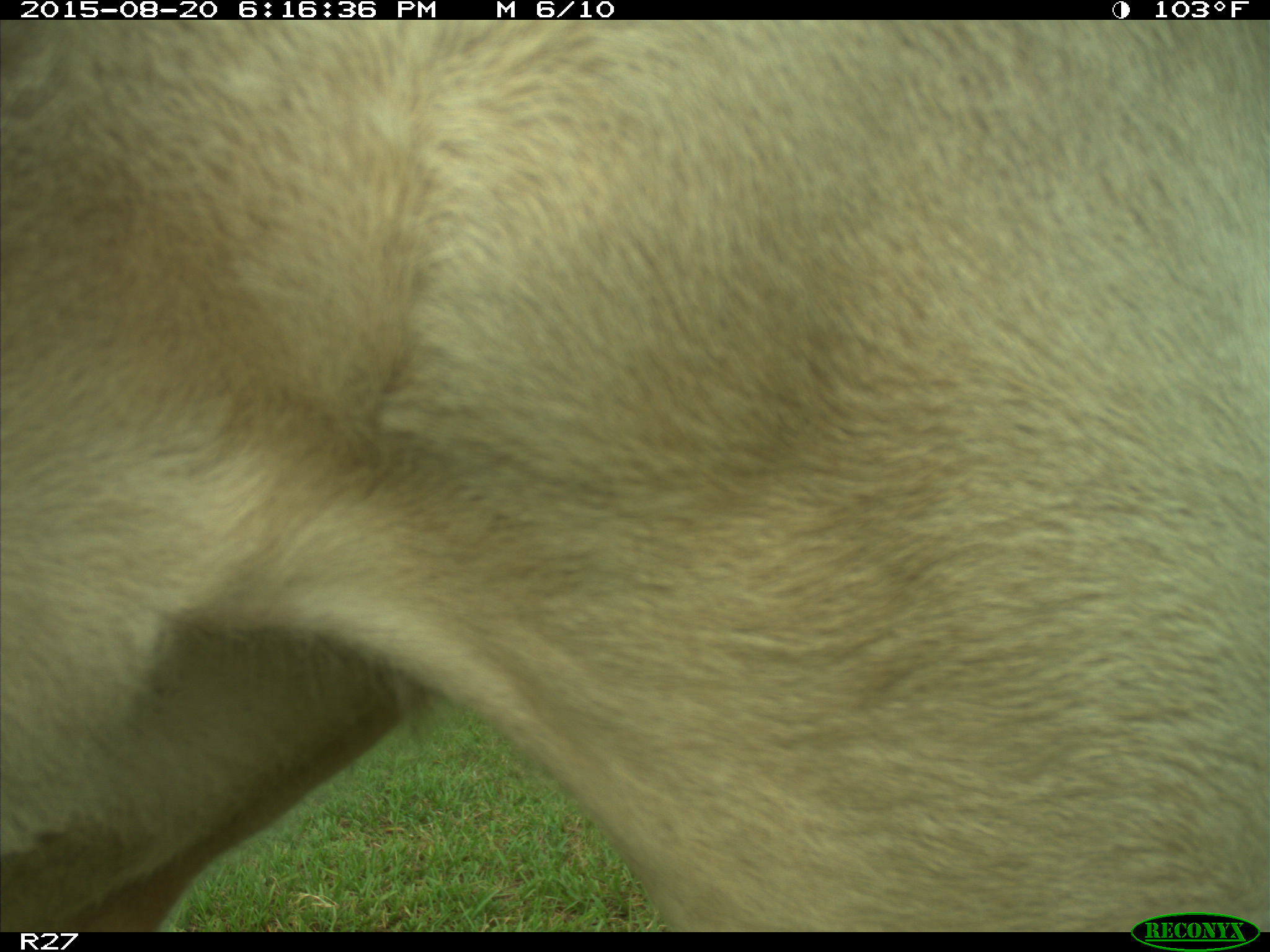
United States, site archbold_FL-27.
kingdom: Animalia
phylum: Chordata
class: Mammalia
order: Artiodactyla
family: Bovidae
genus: Bos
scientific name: Bos taurus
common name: domestic cow